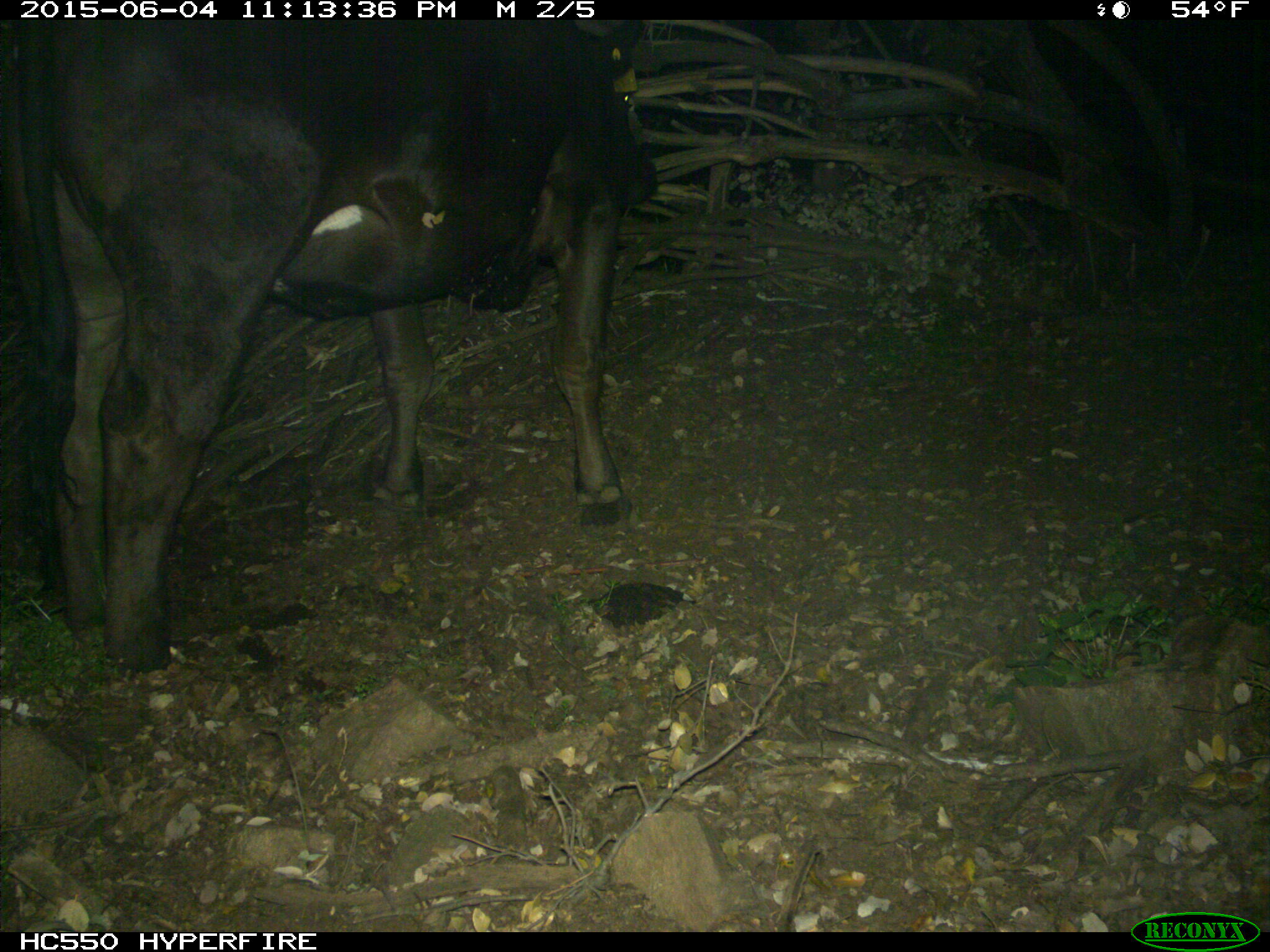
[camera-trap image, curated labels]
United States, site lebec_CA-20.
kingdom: Animalia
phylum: Chordata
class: Mammalia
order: Artiodactyla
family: Bovidae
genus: Bos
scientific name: Bos taurus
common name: domestic cow